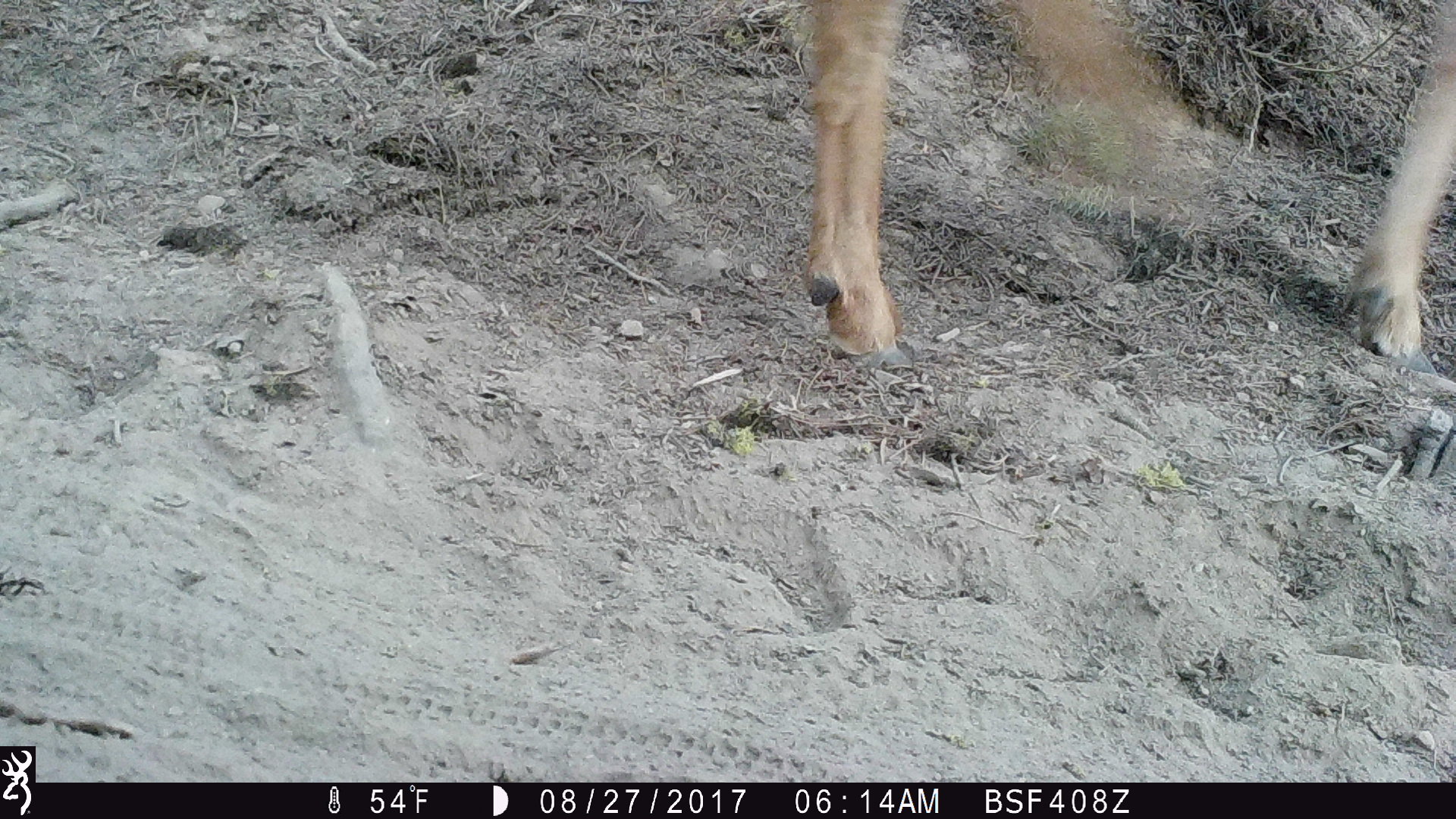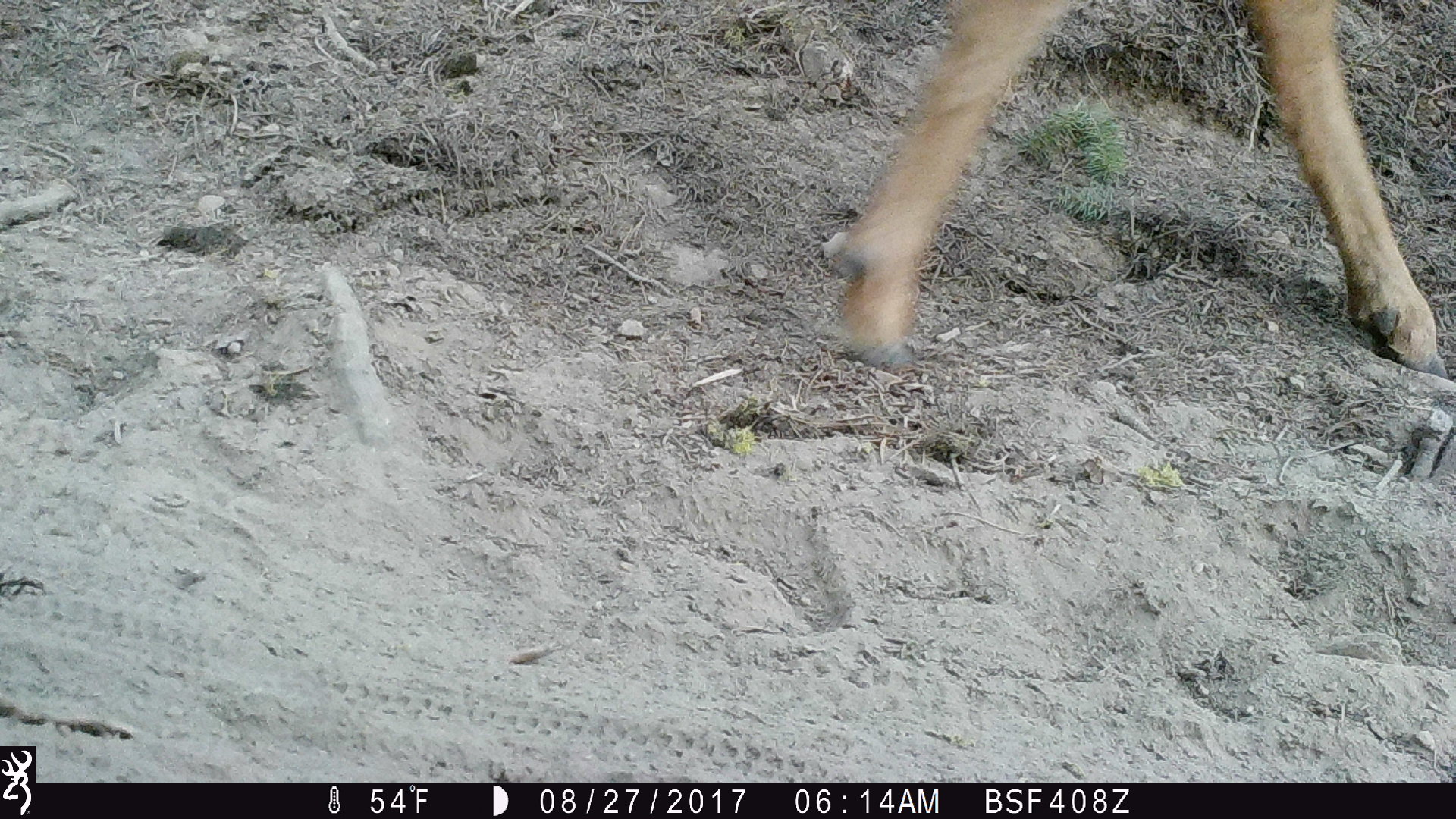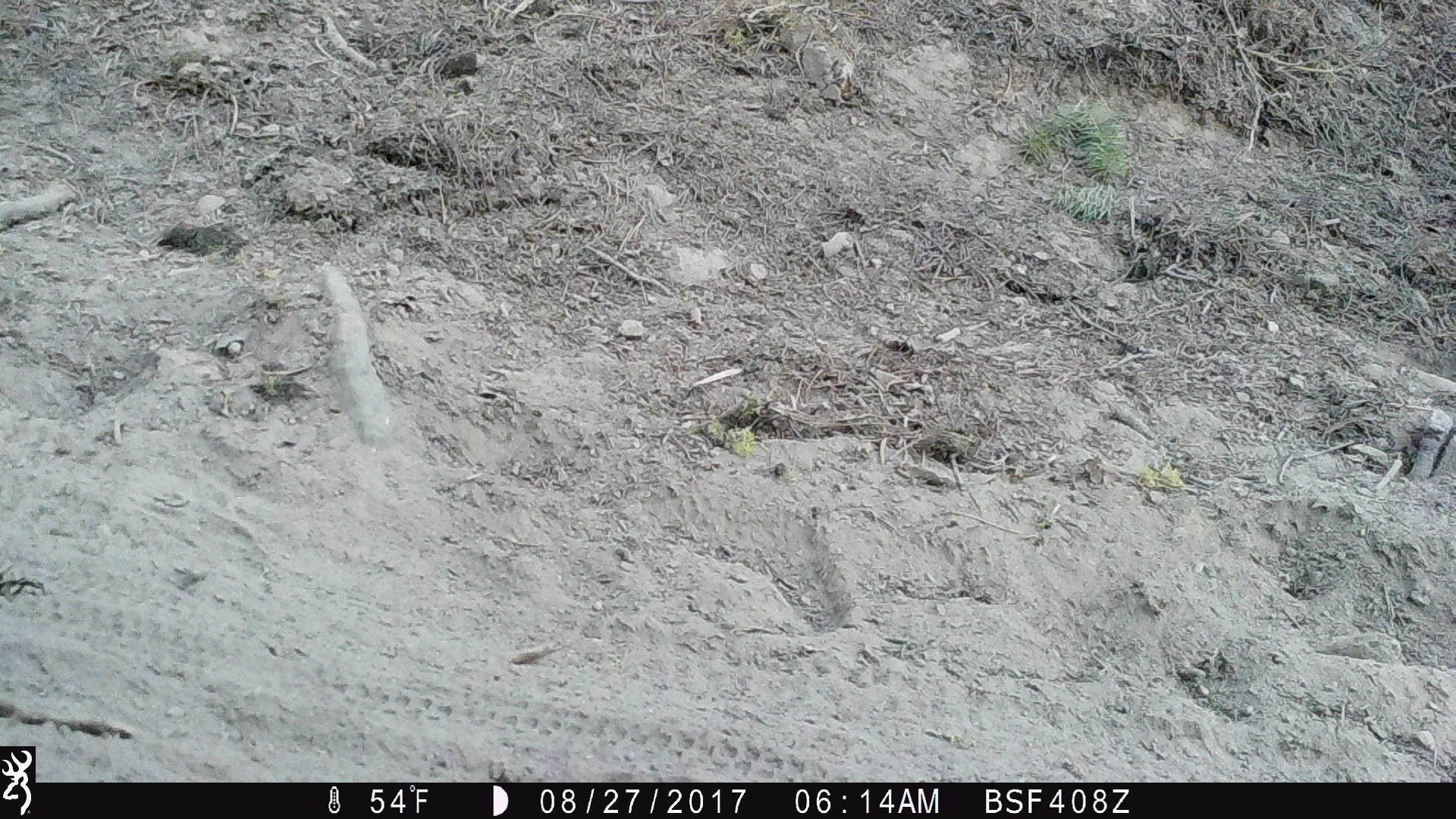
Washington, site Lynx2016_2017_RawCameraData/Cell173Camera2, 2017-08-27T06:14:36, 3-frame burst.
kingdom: Animalia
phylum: Chordata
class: Mammalia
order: Artiodactyla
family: Cervidae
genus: Odocoileus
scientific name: Odocoileus hemionus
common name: mule deer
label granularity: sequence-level